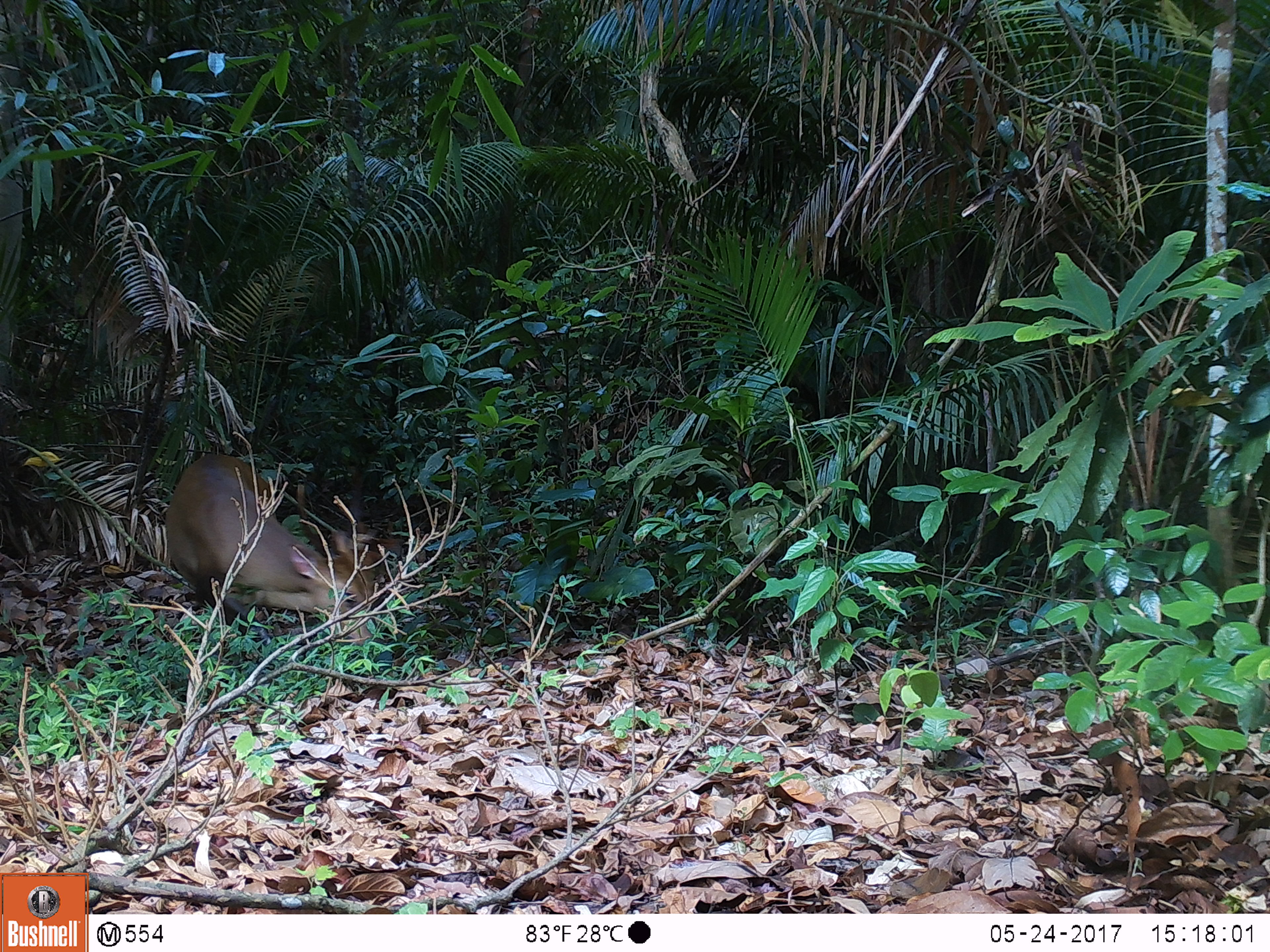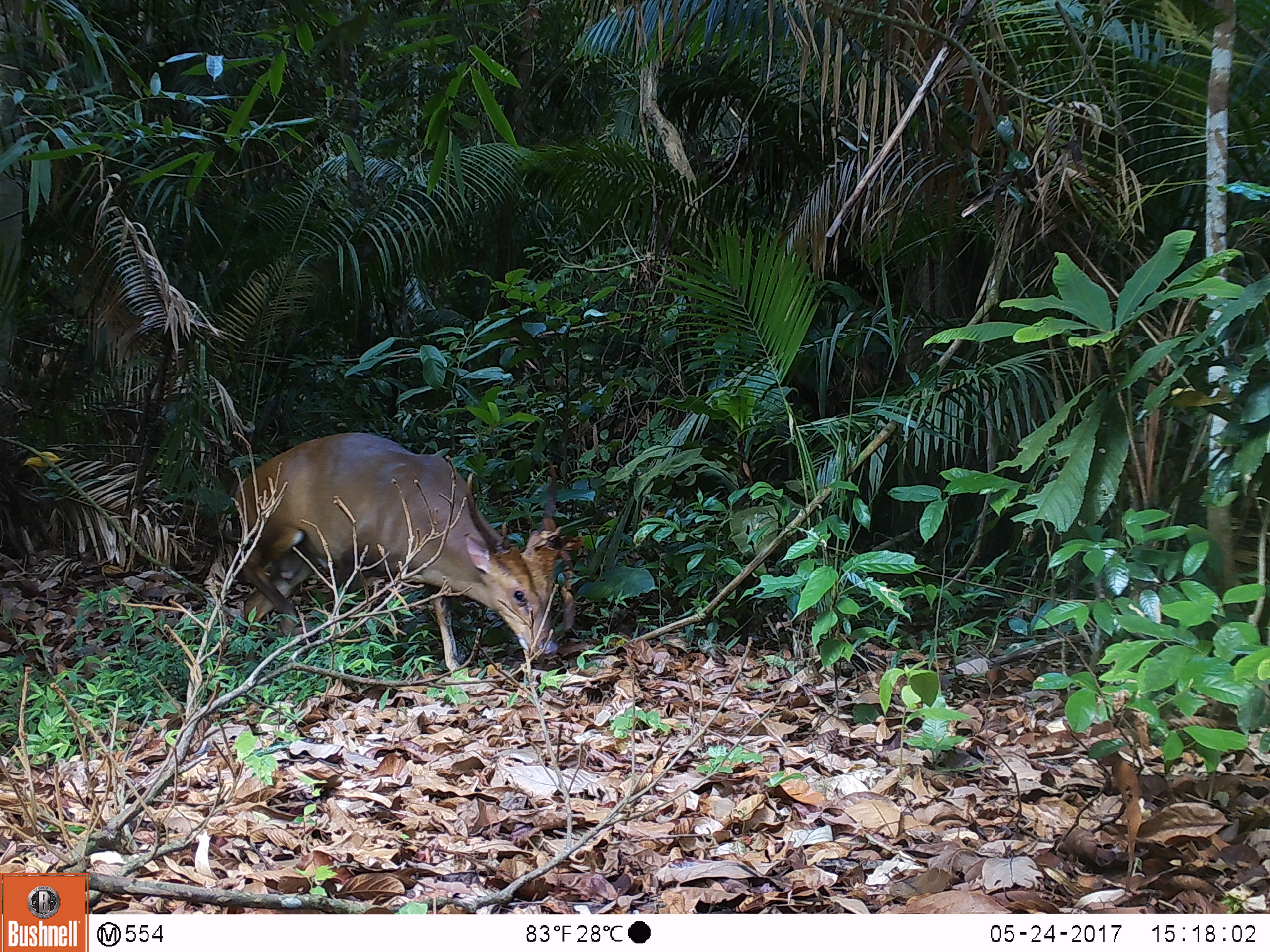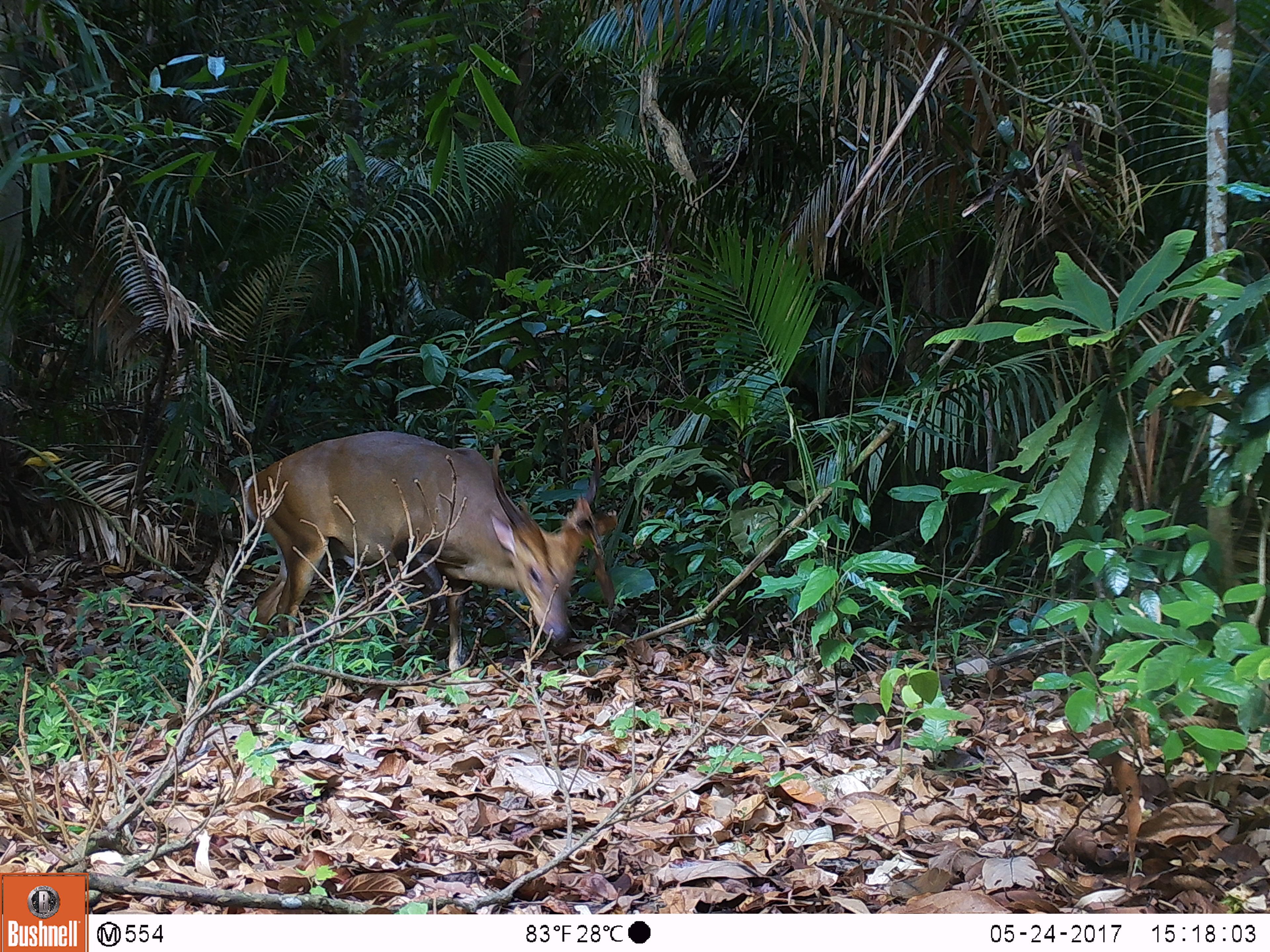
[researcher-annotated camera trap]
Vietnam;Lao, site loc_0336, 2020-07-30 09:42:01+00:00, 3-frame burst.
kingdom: Animalia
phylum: Chordata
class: Mammalia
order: Artiodactyla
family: Cervidae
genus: Muntiacus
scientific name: Muntiacus vuquangensis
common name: large-antlered muntjac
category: large antlered muntjac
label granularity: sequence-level